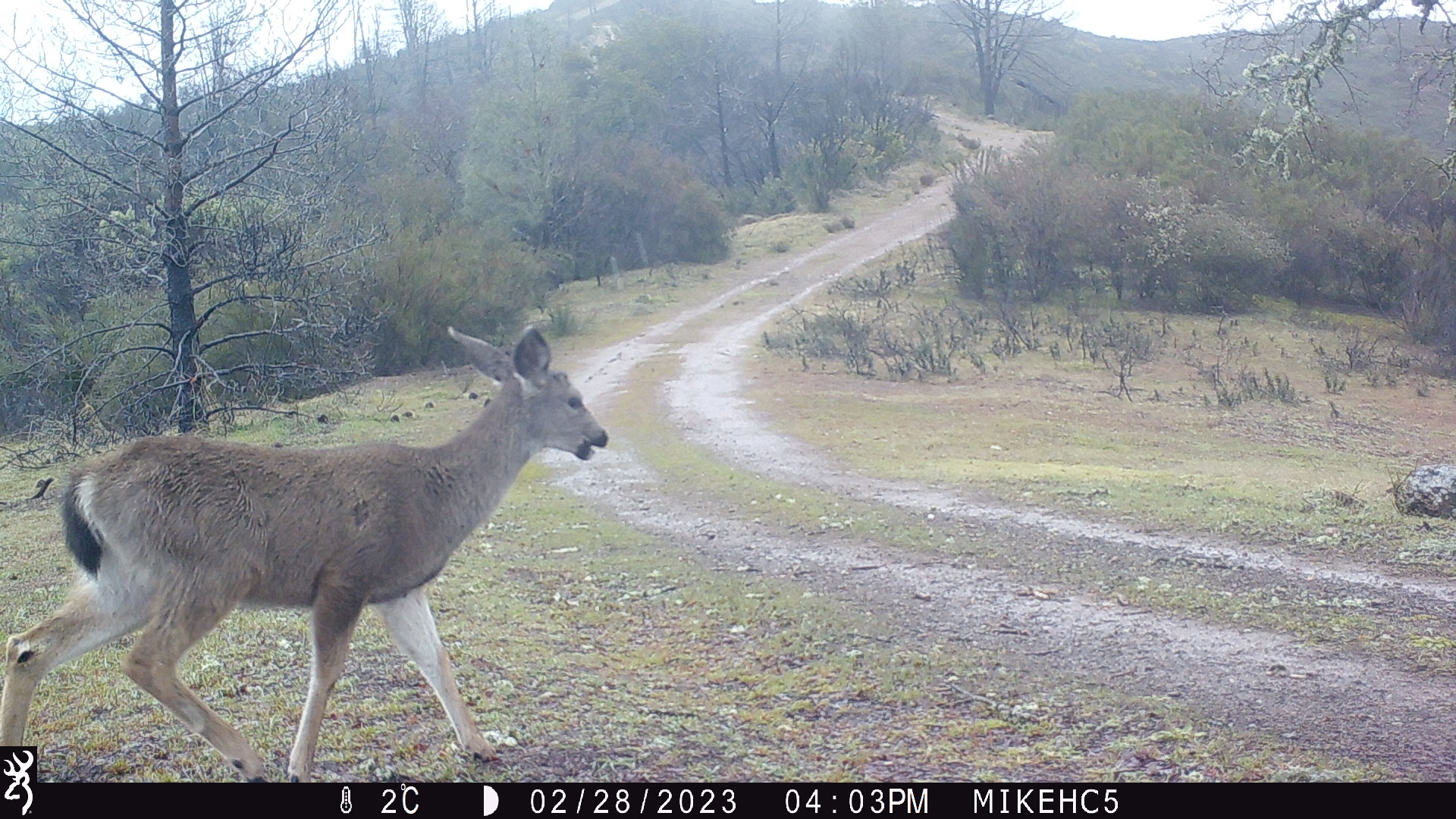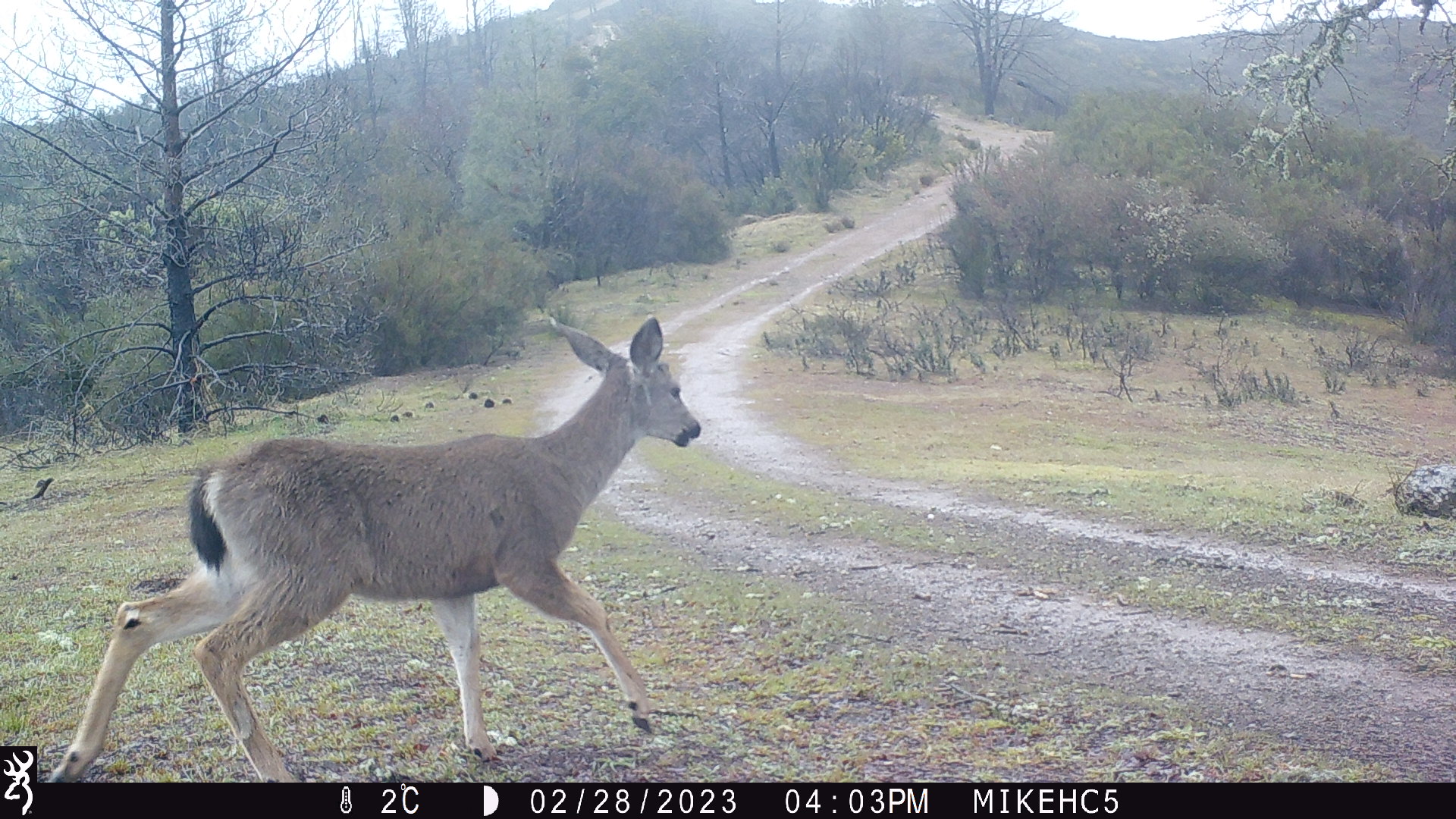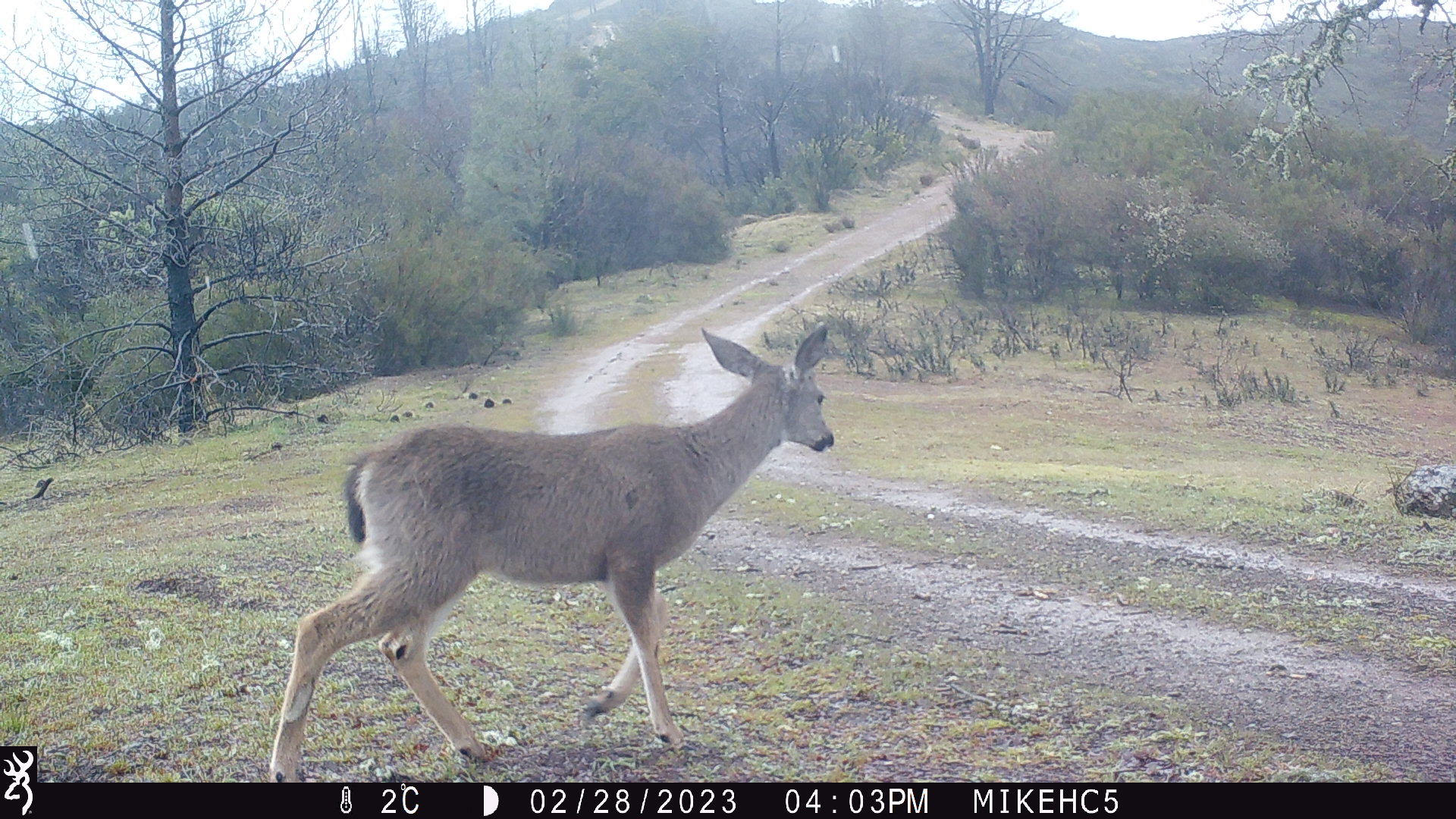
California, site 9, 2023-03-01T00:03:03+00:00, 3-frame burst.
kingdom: Animalia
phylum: Chordata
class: Mammalia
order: Artiodactyla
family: Cervidae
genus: Odocoileus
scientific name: Odocoileus hemionus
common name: mule deer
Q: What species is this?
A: Mule deer (Odocoileus hemionus).